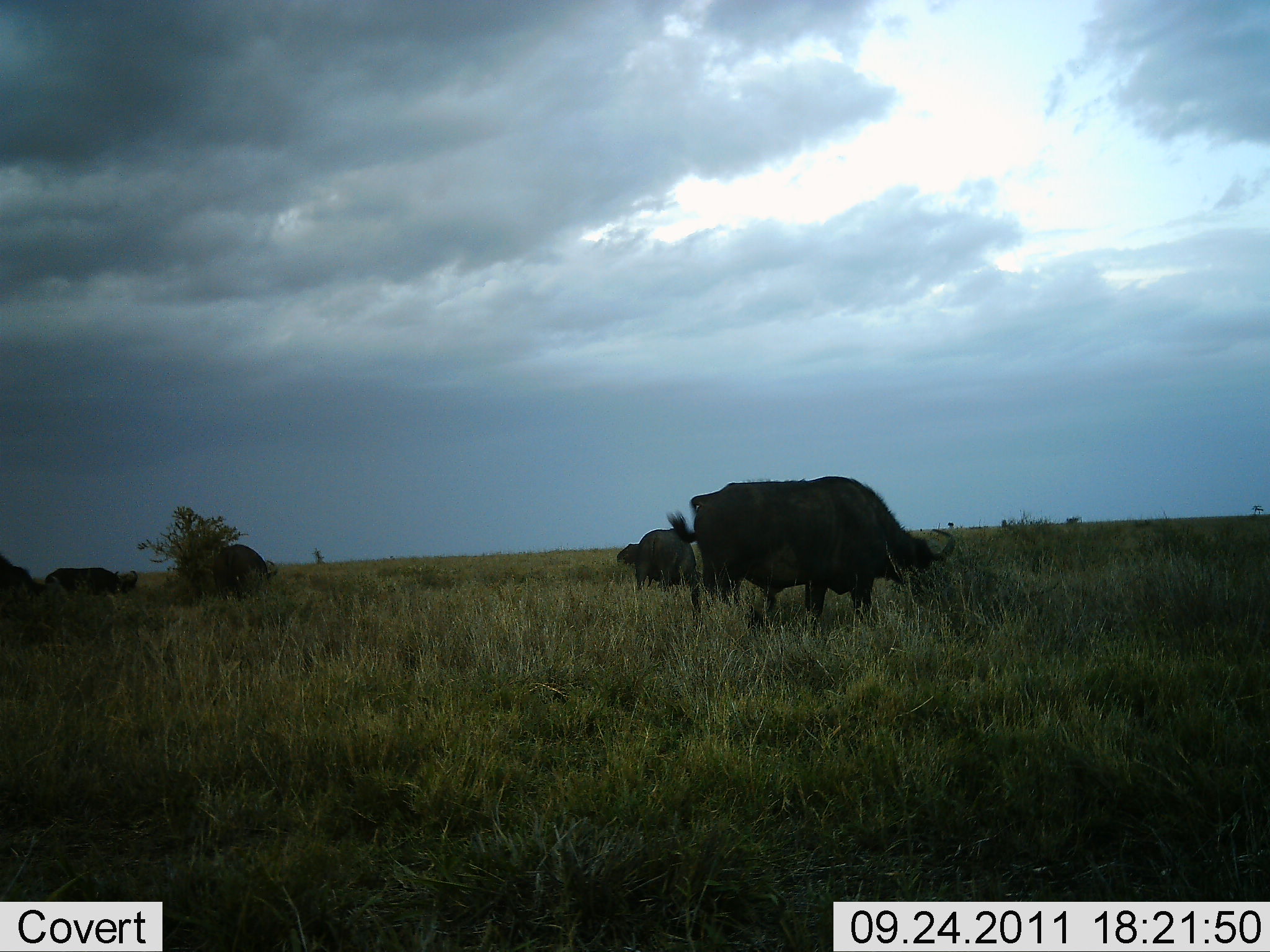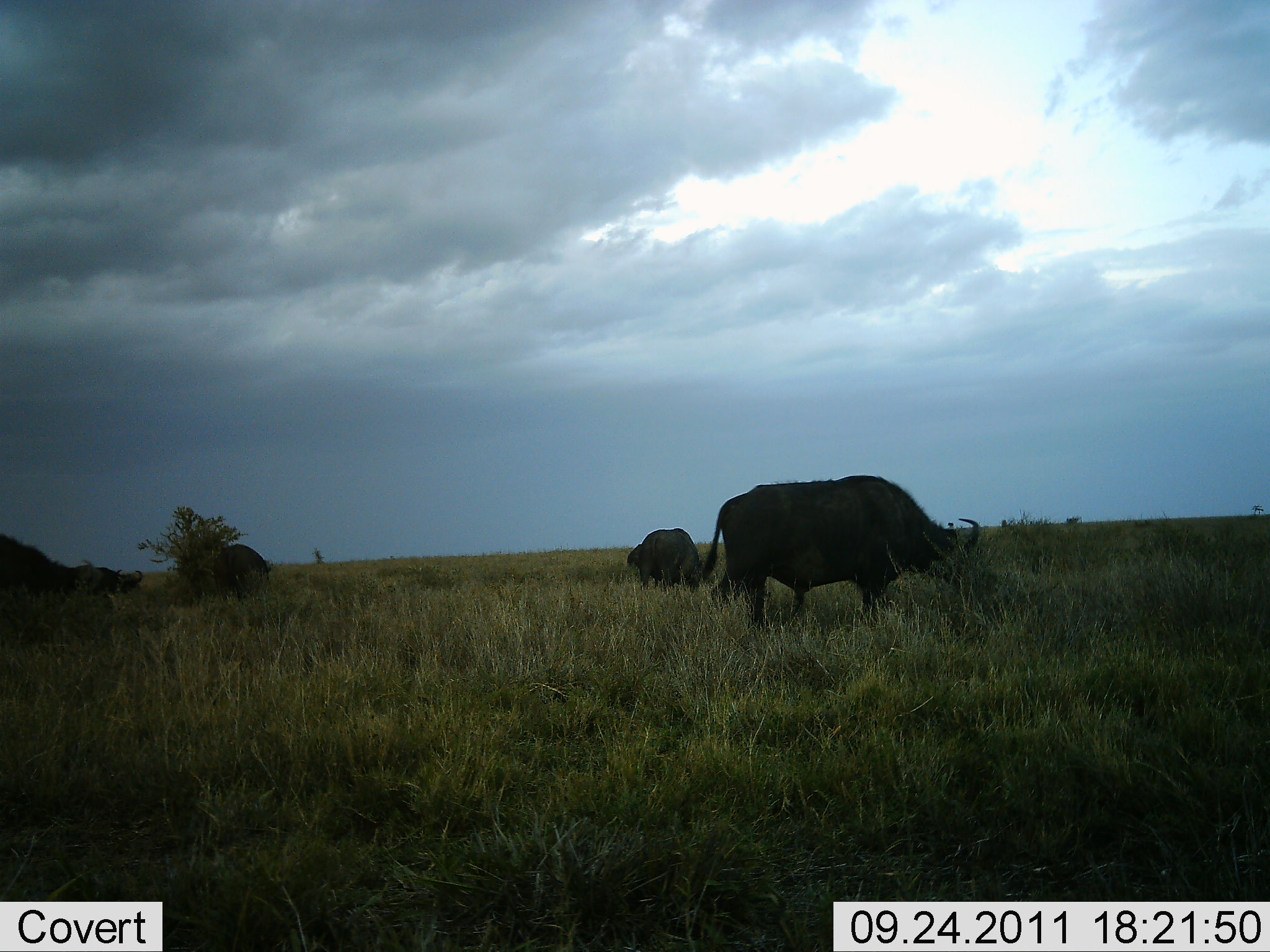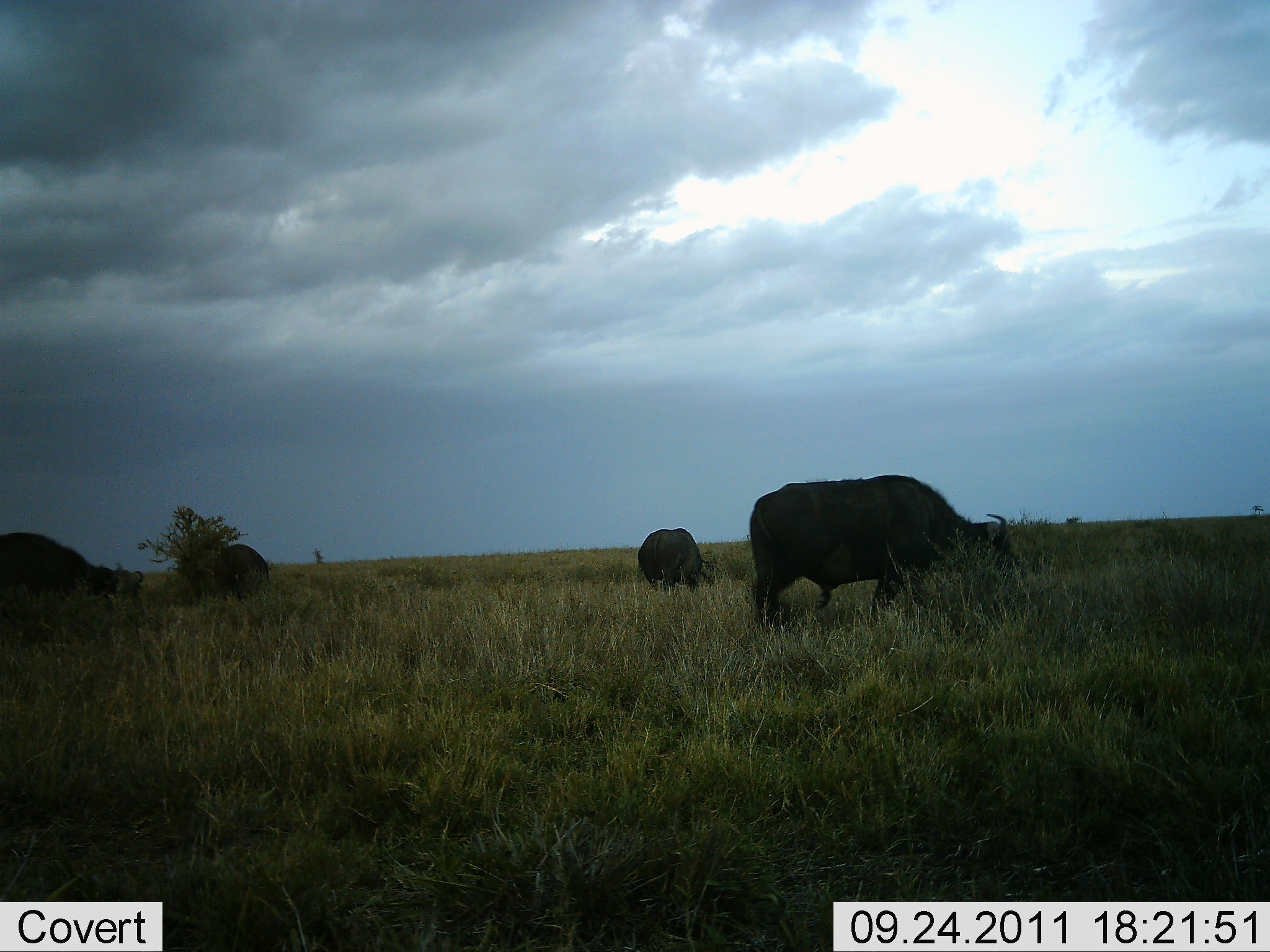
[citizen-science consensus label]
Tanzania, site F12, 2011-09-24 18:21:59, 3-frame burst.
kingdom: Animalia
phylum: Chordata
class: Mammalia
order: Artiodactyla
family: Bovidae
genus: Syncerus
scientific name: Syncerus caffer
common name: cape buffalo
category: buffalo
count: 4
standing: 31%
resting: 0%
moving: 23%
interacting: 0%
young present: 0%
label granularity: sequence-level